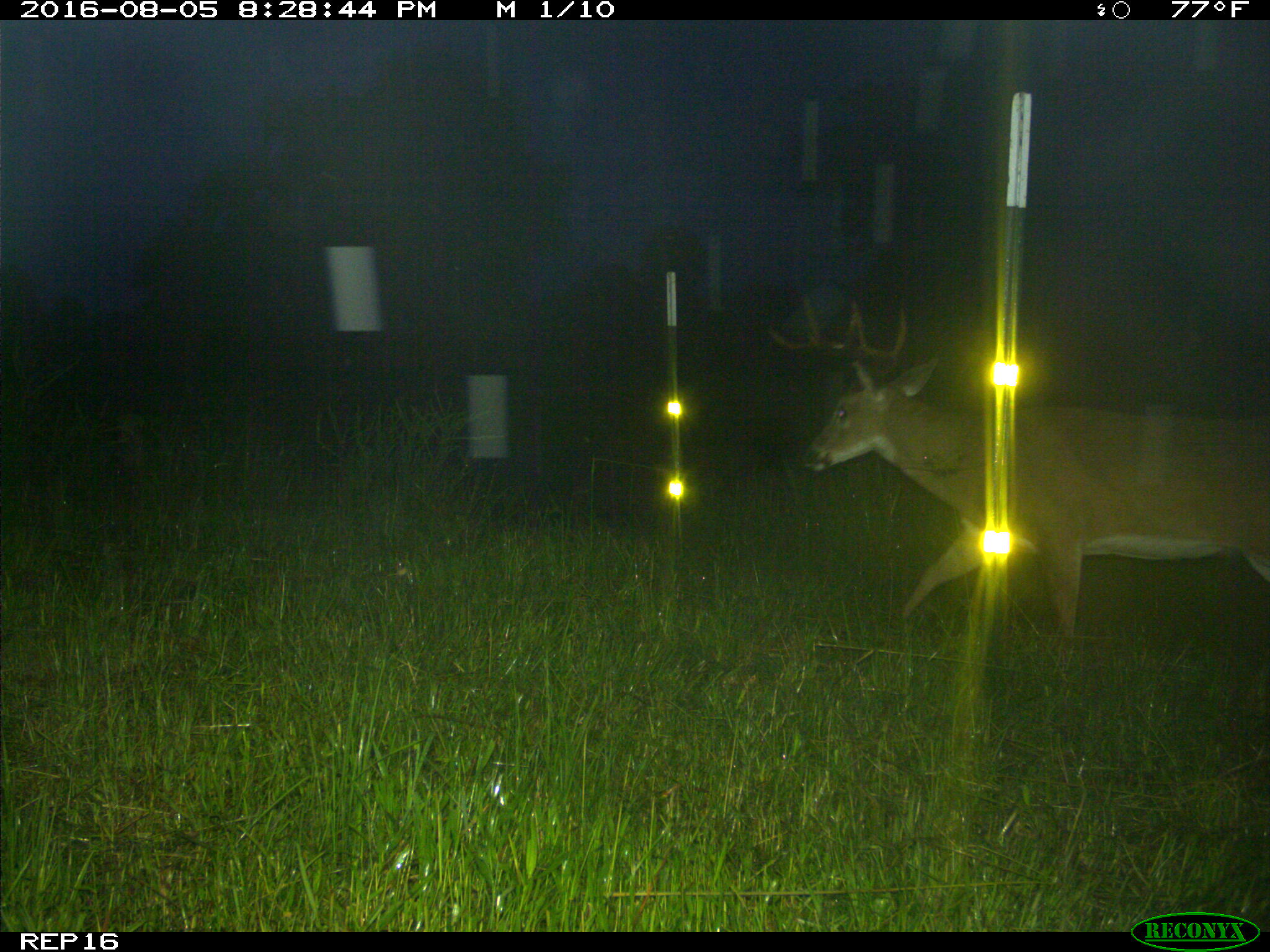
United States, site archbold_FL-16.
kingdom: Animalia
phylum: Chordata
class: Mammalia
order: Artiodactyla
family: Cervidae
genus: Odocoileus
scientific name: Odocoileus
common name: deer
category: unidentified deer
Unidentified deer (deer) (Odocoileus).